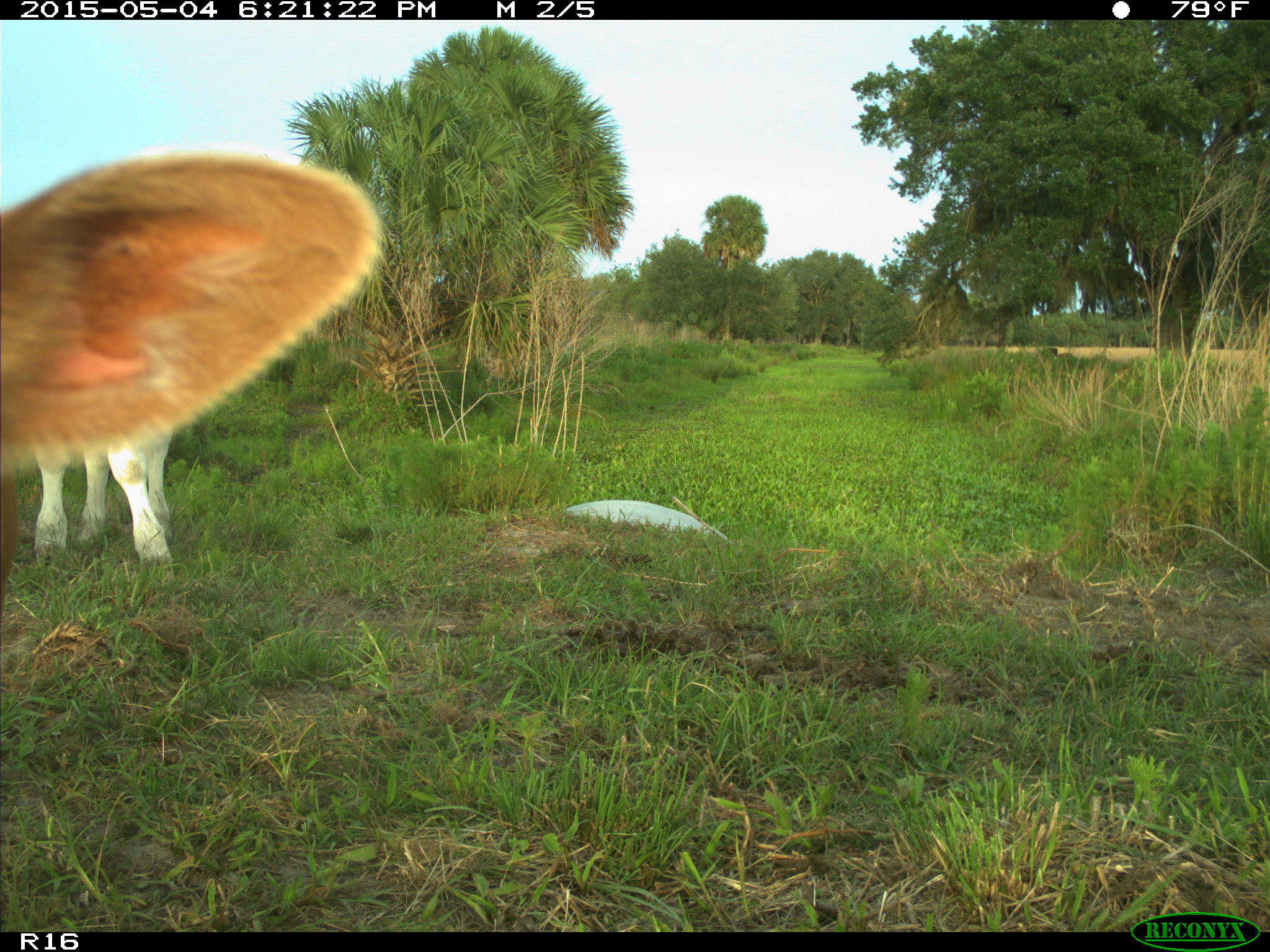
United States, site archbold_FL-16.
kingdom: Animalia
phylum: Chordata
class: Mammalia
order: Artiodactyla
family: Bovidae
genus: Bos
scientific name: Bos taurus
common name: domestic cow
Bos taurus (domestic cow).